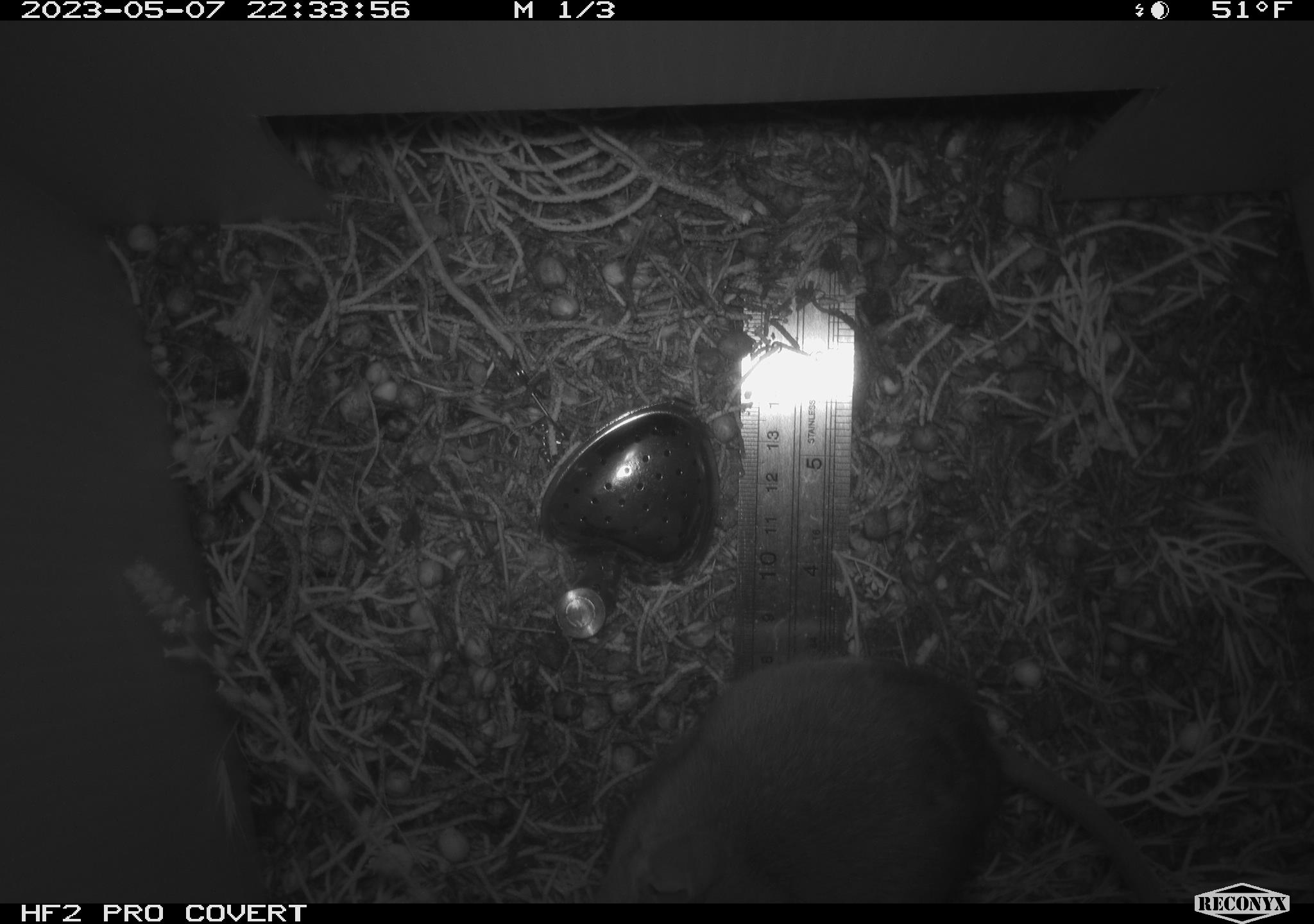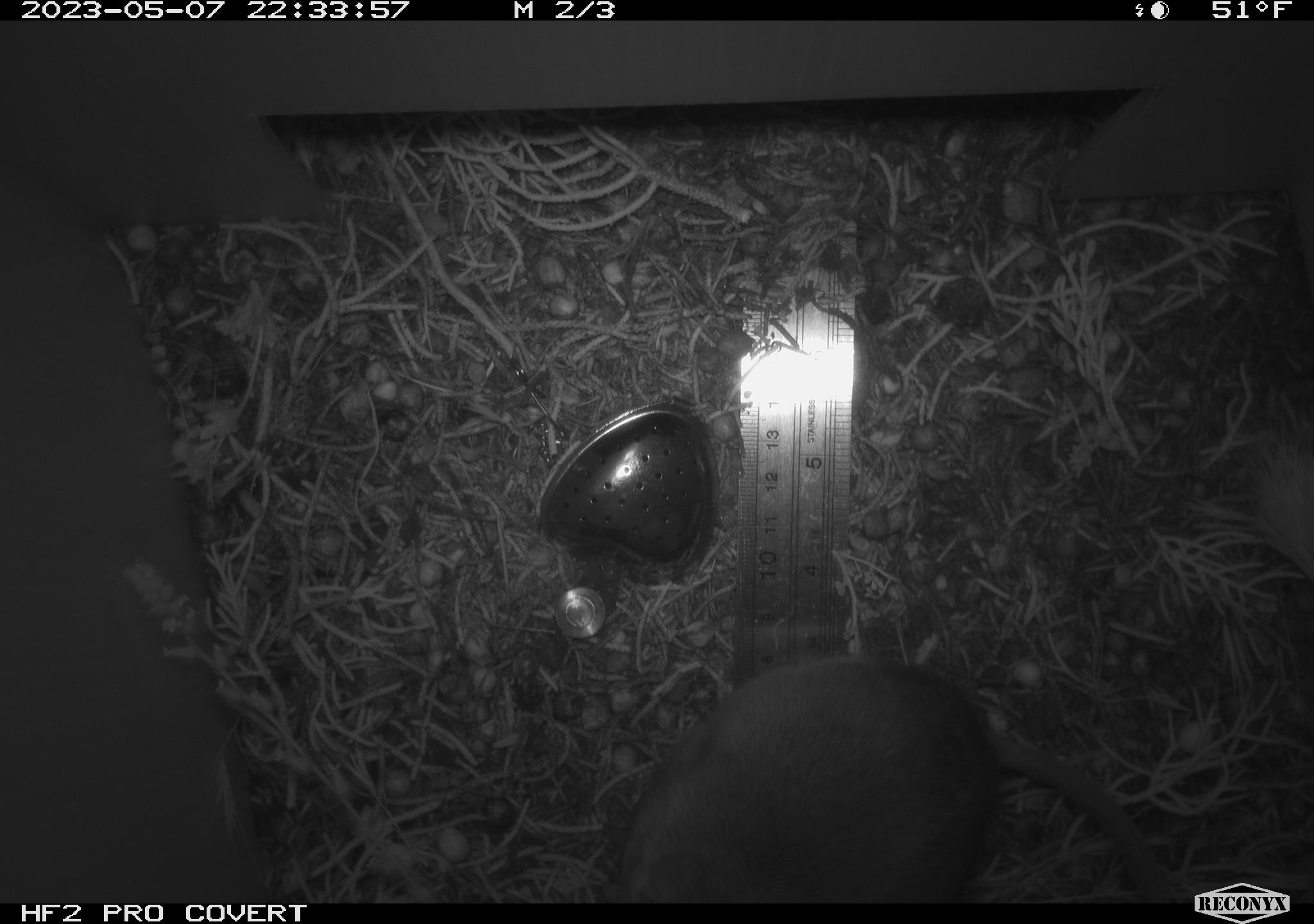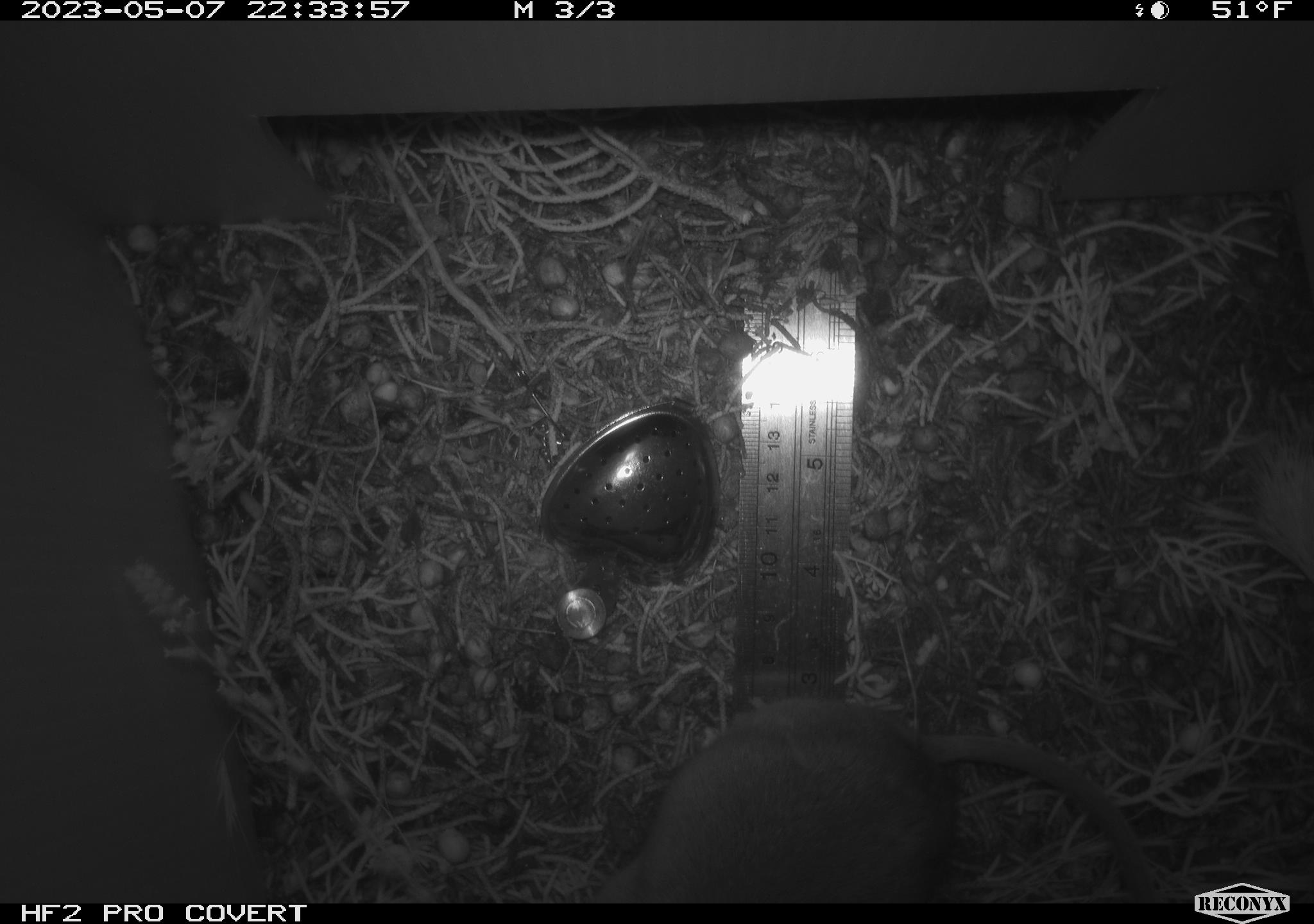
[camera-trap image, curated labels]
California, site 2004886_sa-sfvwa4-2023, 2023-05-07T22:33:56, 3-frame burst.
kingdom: Animalia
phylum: Chordata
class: Mammalia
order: Rodentia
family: Cricetidae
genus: Neotoma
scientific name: Neotoma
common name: pack rat or woodrat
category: neotoma species